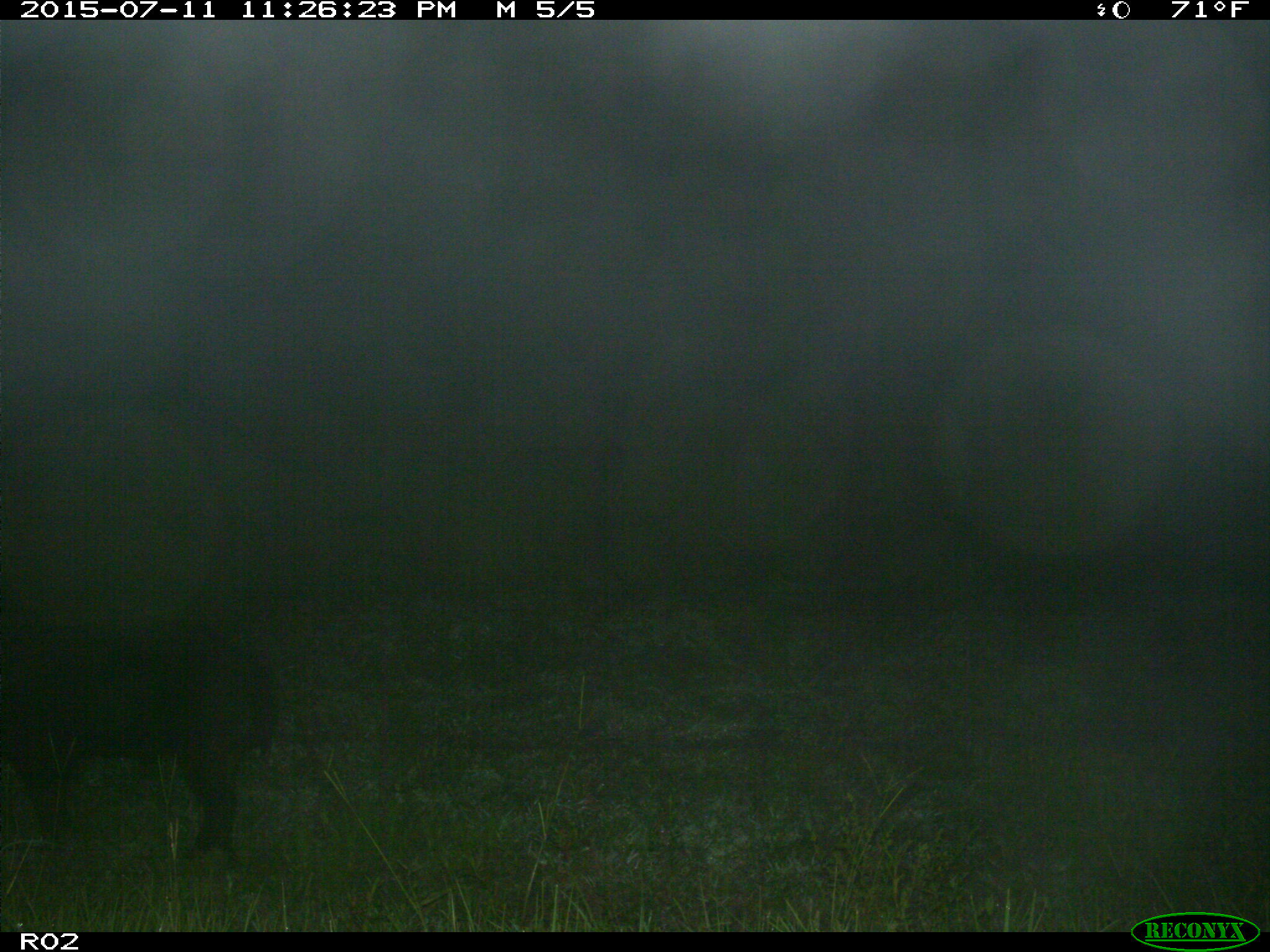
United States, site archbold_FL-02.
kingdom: Animalia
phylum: Chordata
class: Mammalia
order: Artiodactyla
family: Suidae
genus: Sus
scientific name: Sus scrofa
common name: wild boar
Sus scrofa (wild boar).